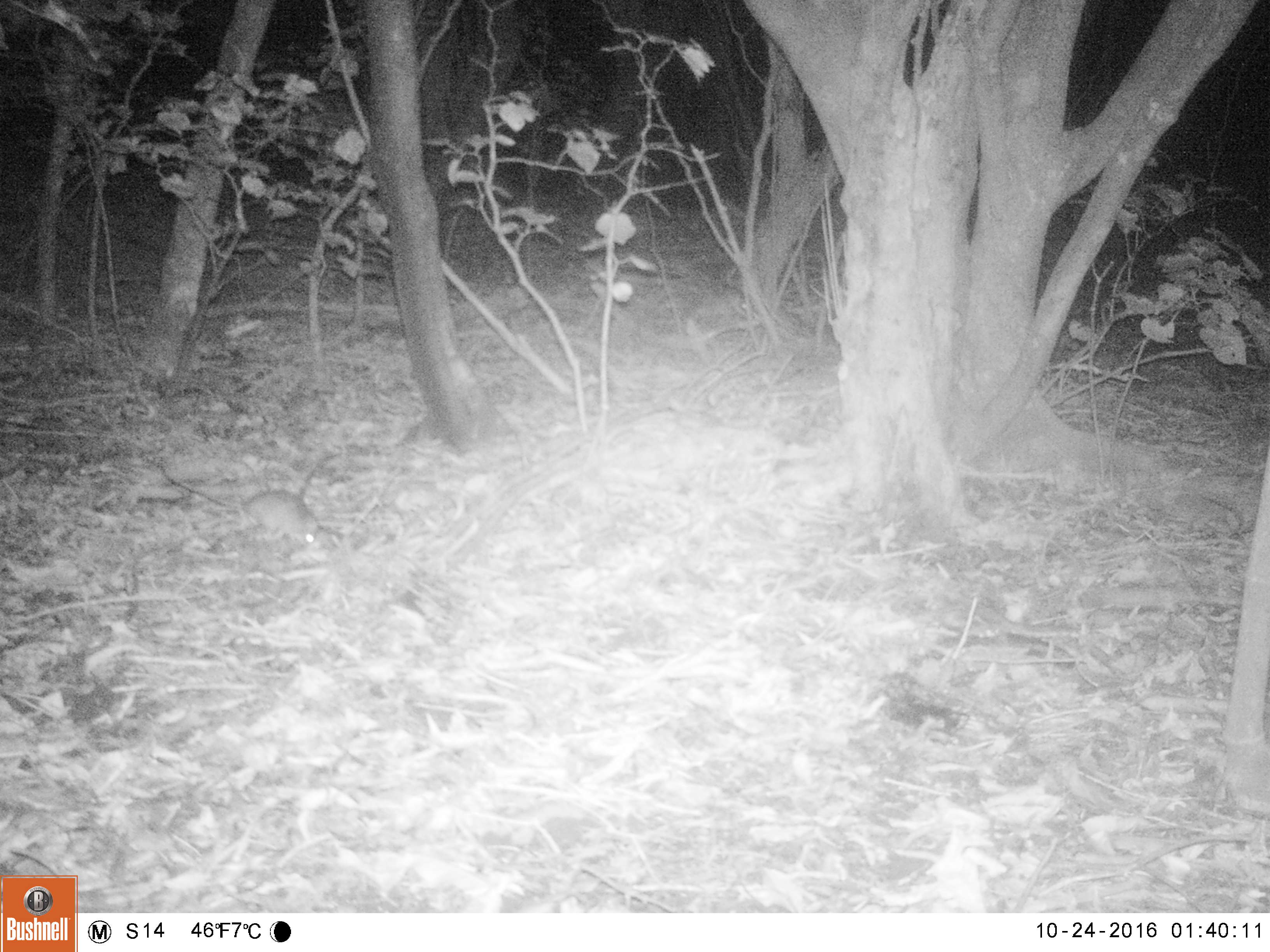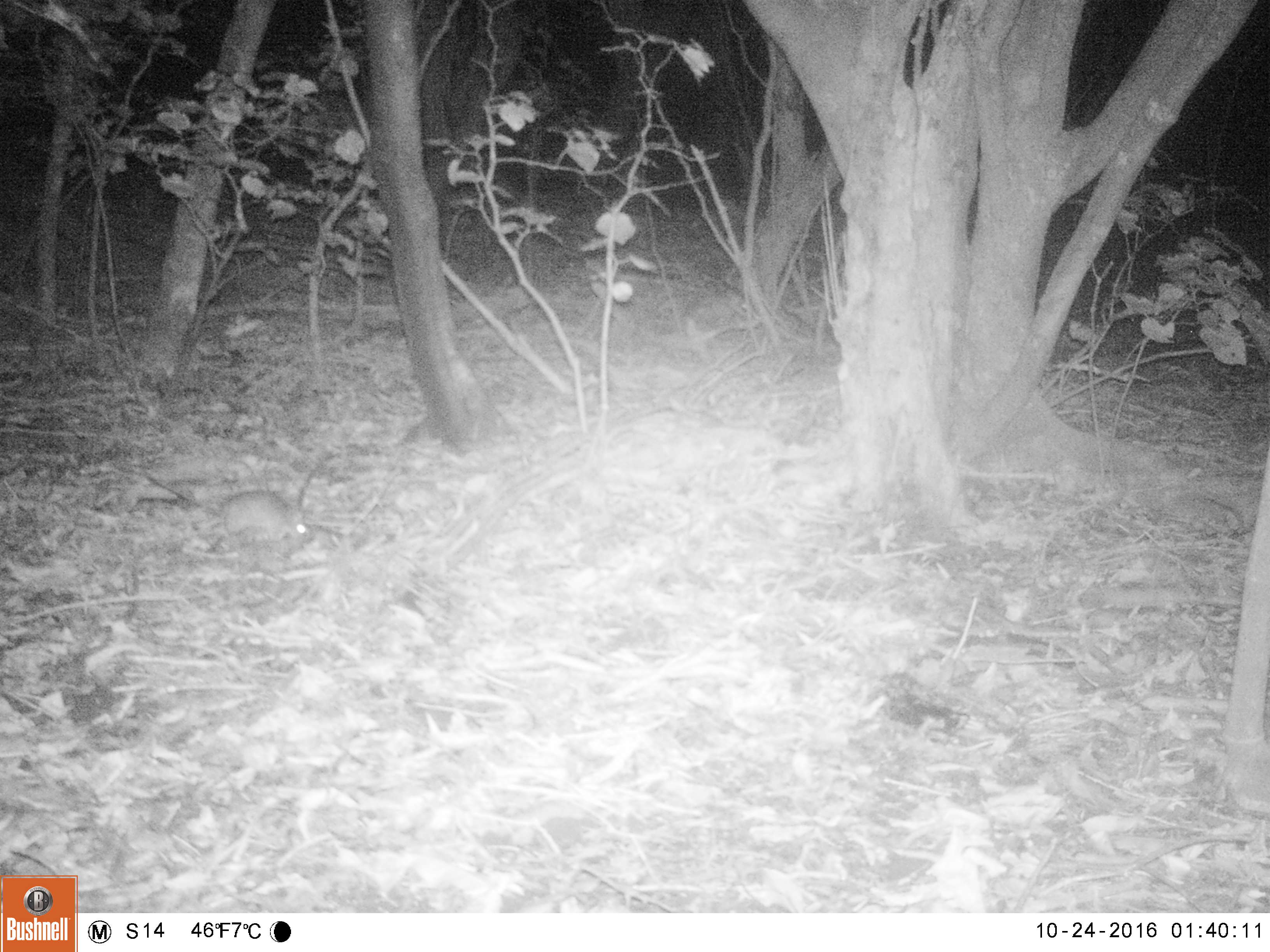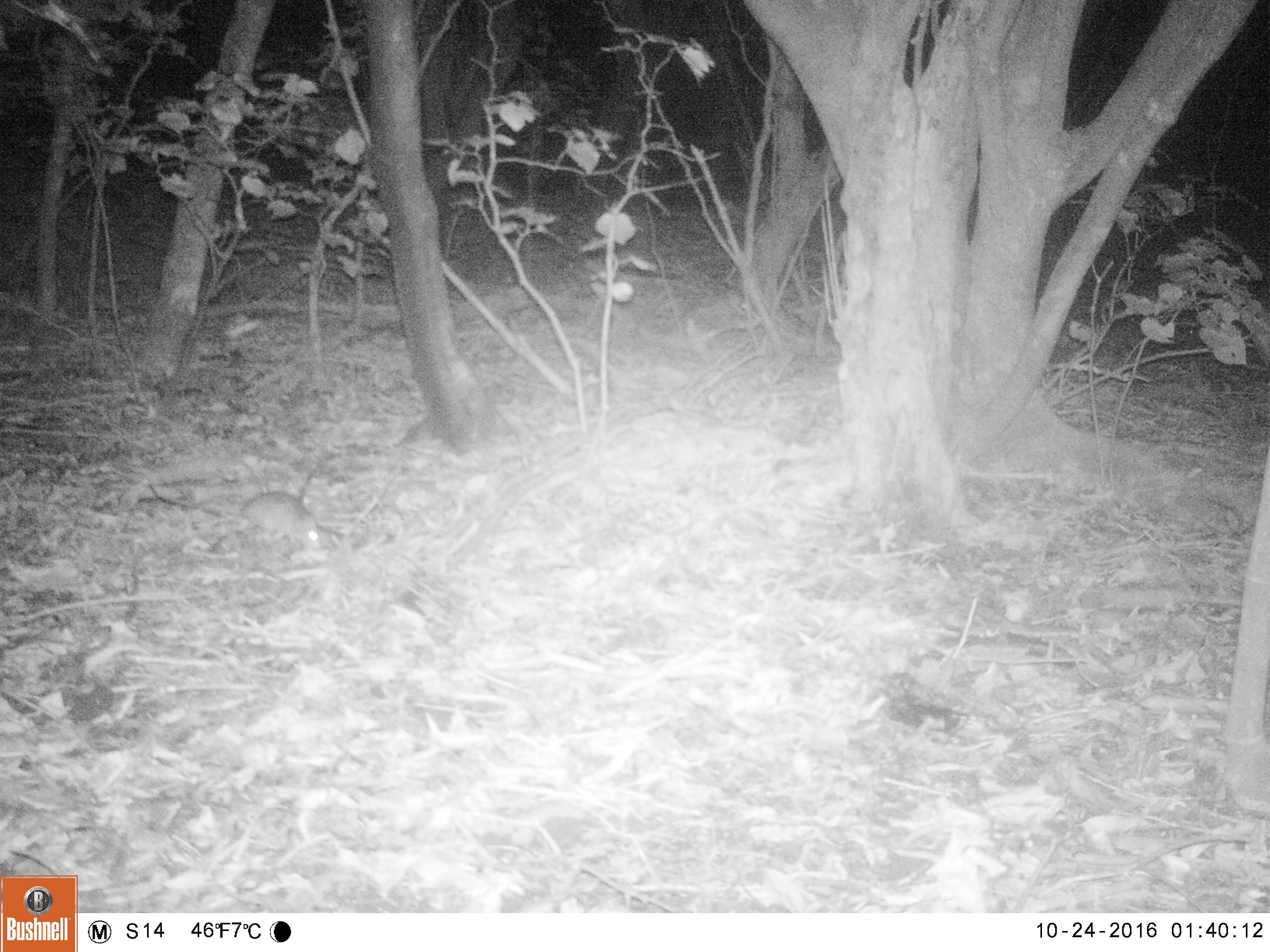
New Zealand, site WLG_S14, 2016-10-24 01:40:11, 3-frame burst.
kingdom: Animalia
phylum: Chordata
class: Mammalia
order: Rodentia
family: Muridae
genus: Rattus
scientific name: Rattus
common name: rat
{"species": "rat (Rattus)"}